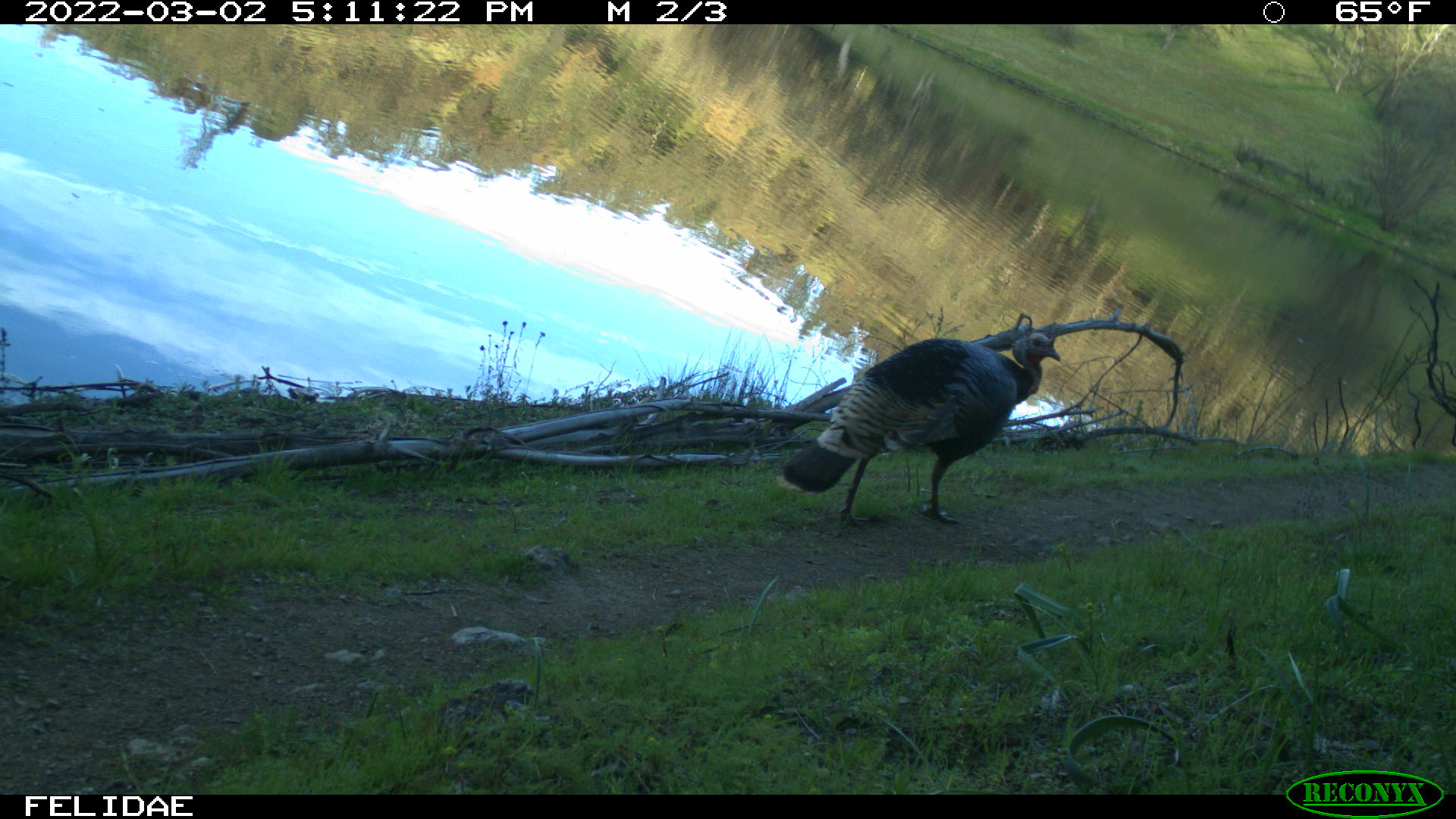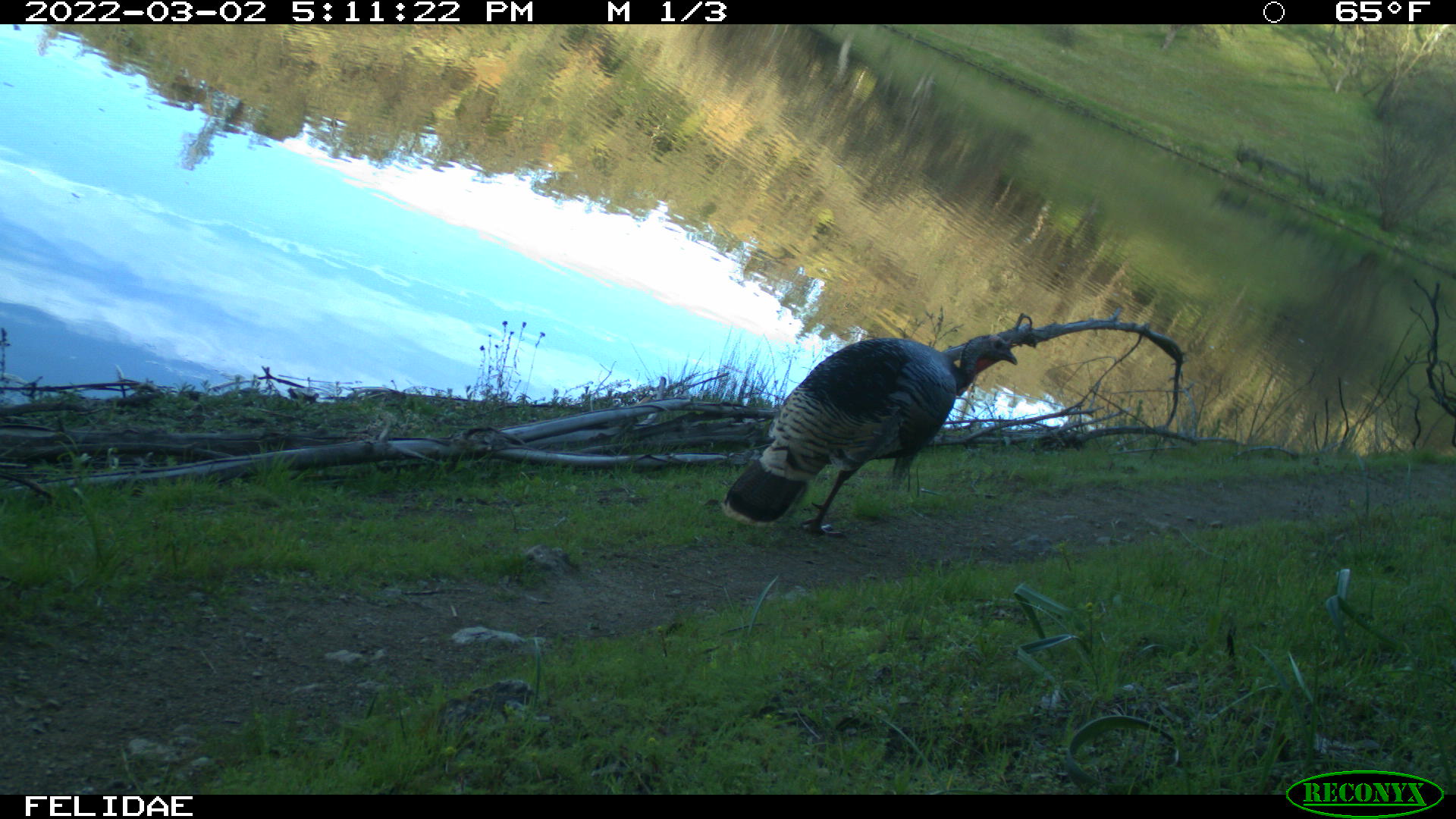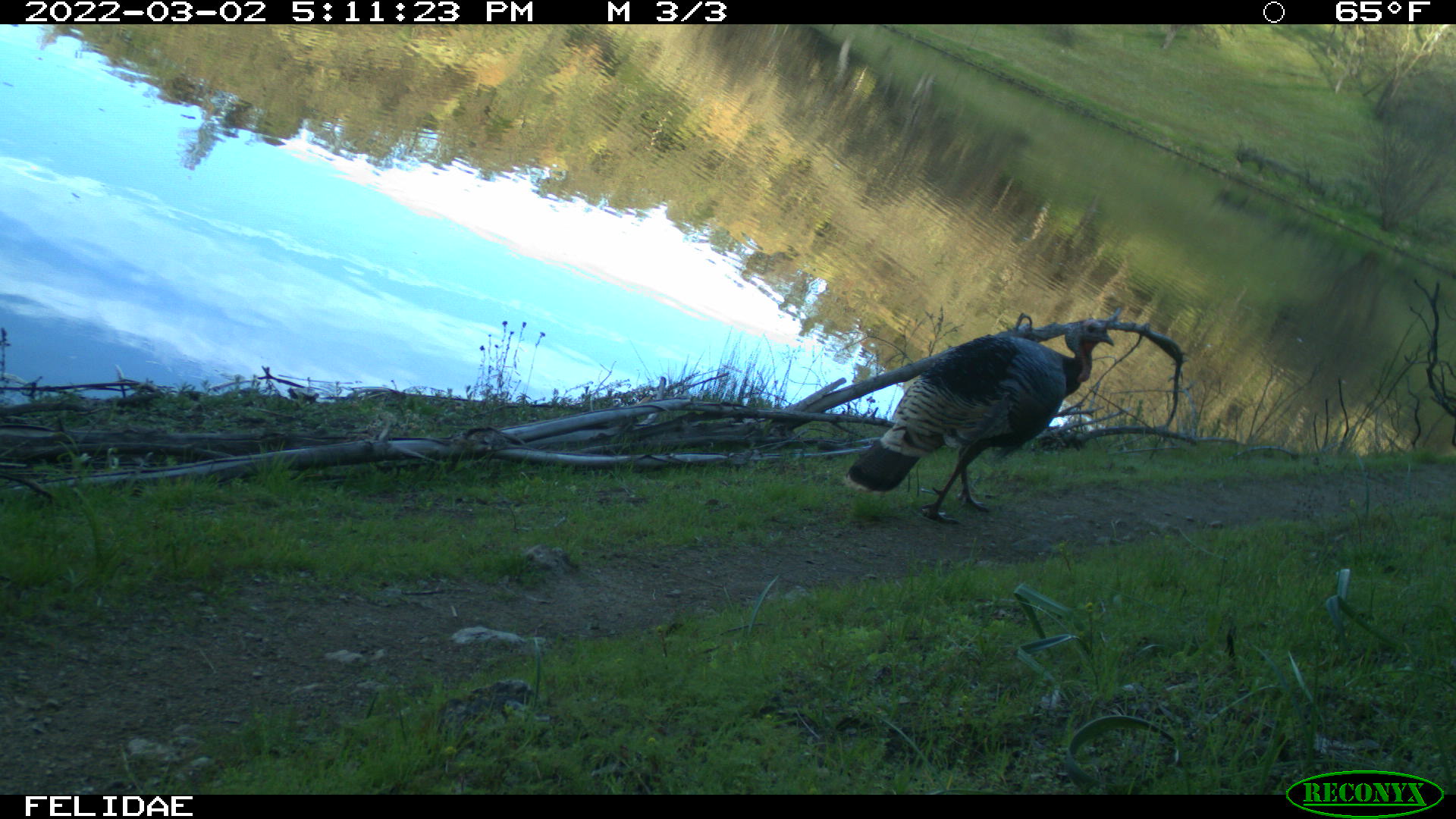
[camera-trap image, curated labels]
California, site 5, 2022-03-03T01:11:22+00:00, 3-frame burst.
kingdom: Animalia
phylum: Chordata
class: Aves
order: Galliformes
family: Phasianidae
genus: Meleagris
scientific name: Meleagris gallopavo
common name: turkey